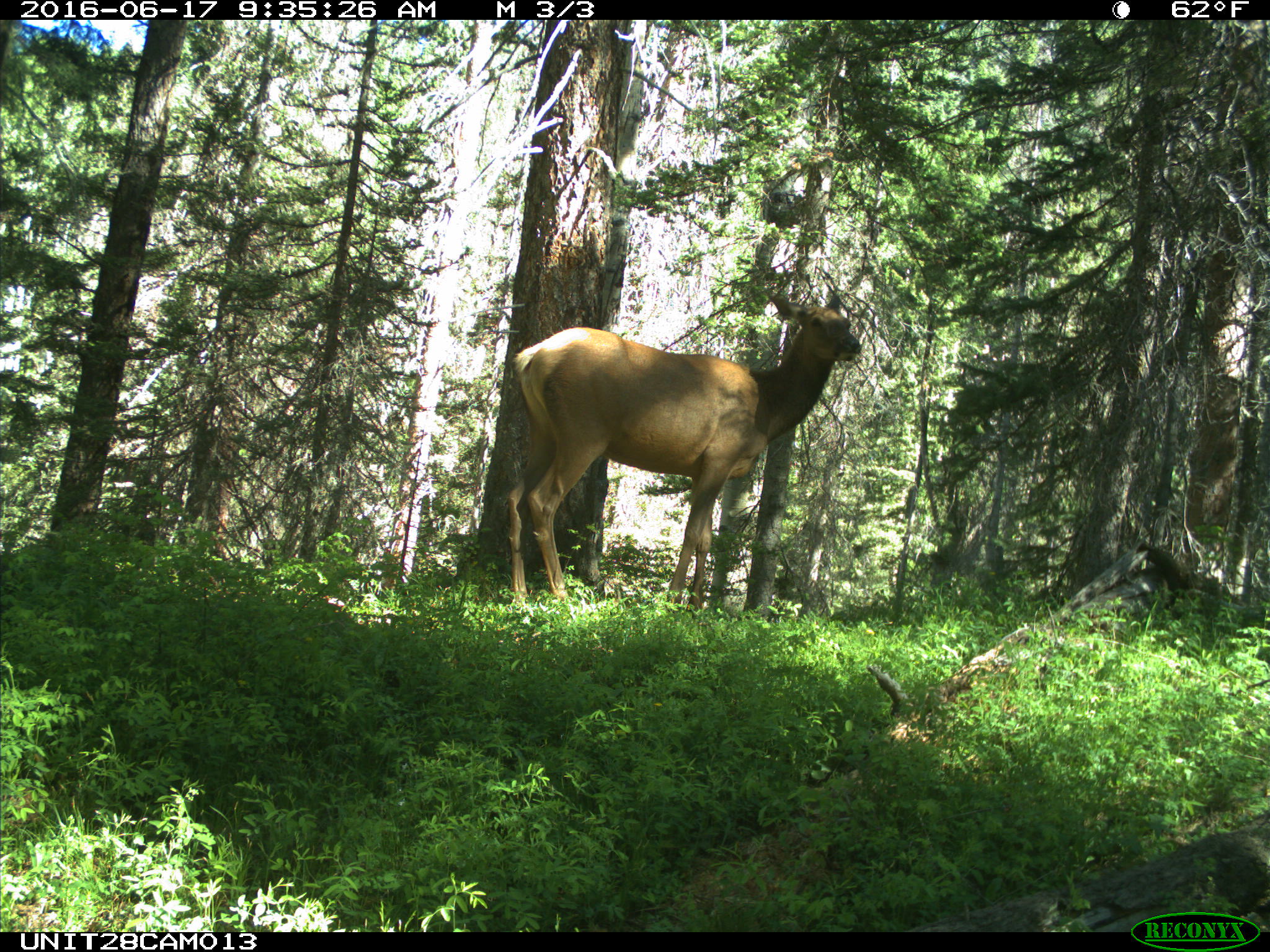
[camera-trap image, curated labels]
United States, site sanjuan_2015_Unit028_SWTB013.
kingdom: Animalia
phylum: Chordata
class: Mammalia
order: Artiodactyla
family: Cervidae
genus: Cervus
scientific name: Cervus elaphus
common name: red deer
Cervus elaphus (red deer).